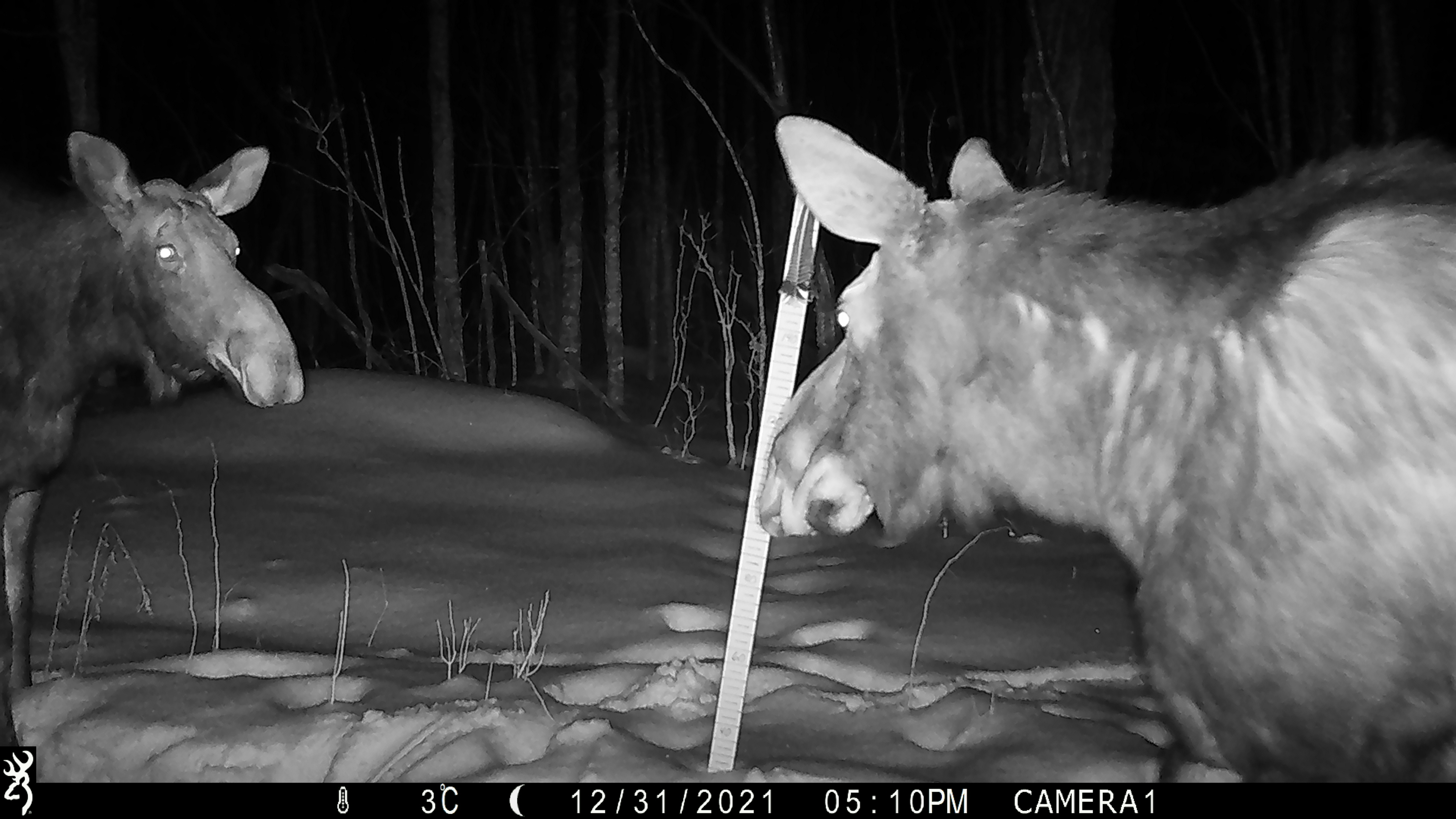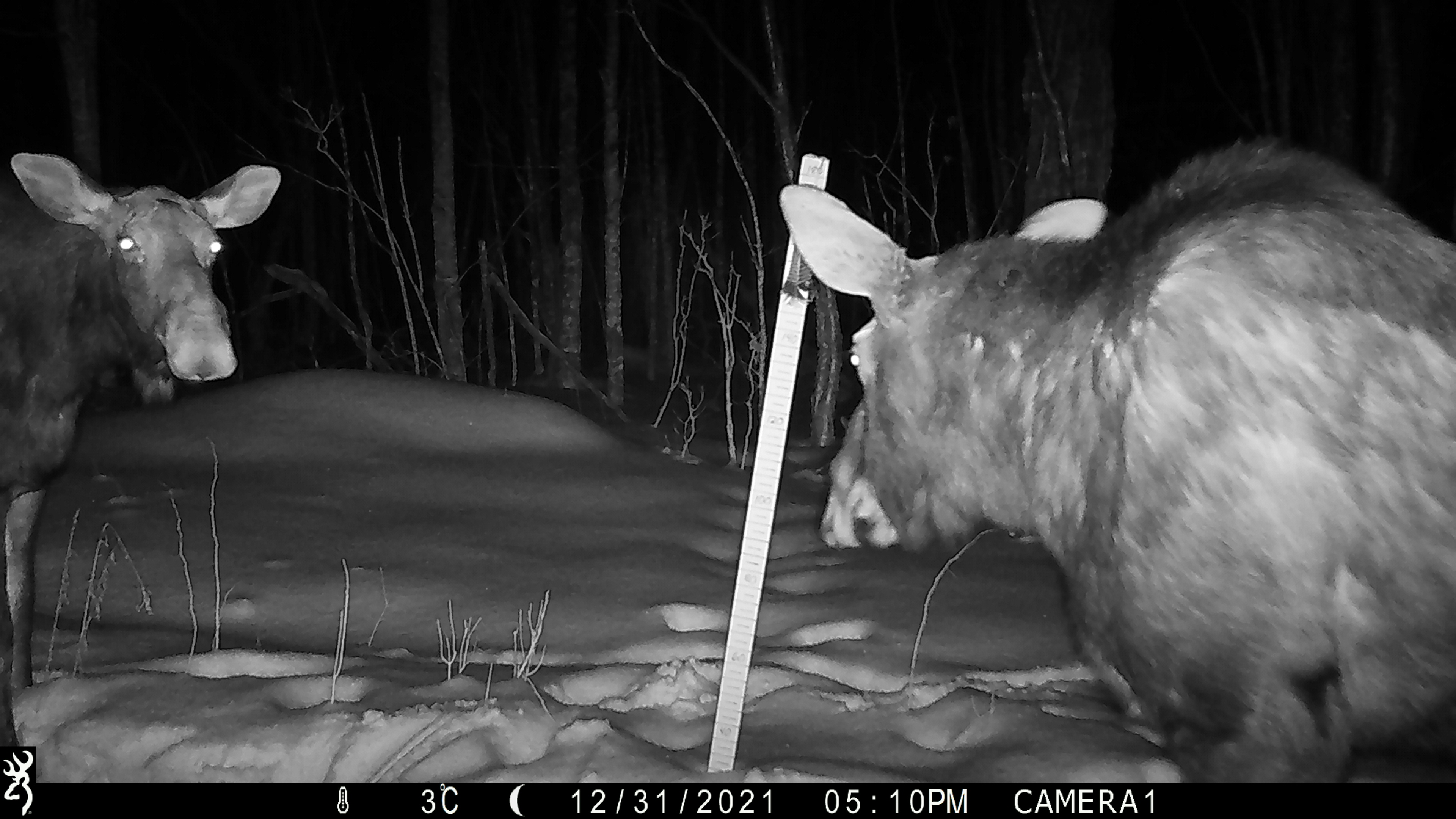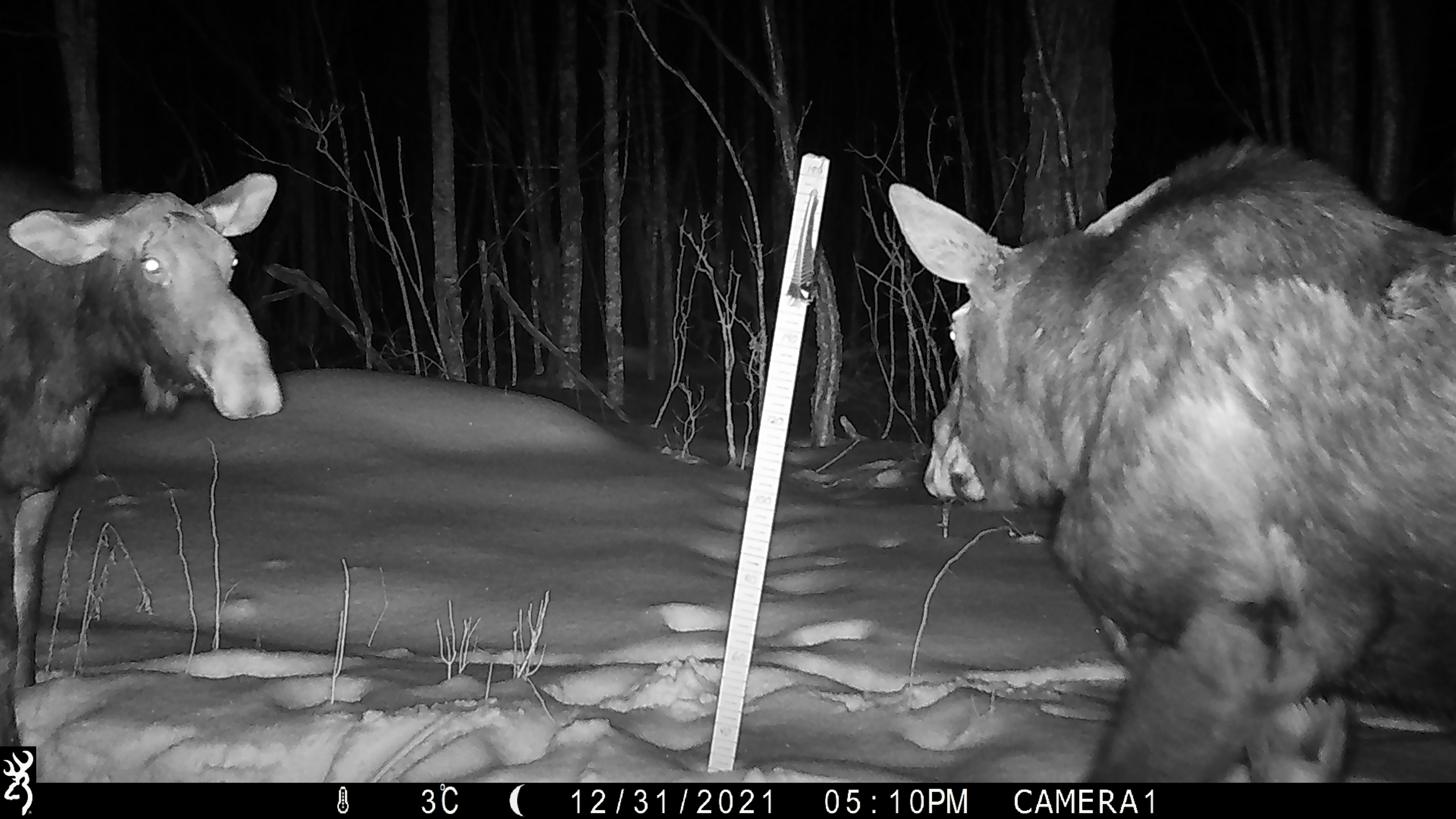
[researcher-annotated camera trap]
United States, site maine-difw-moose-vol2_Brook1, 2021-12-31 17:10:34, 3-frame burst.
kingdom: Animalia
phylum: Chordata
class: Mammalia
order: Artiodactyla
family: Cervidae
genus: Alces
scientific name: Alces alces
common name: moose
Moose (Alces alces).